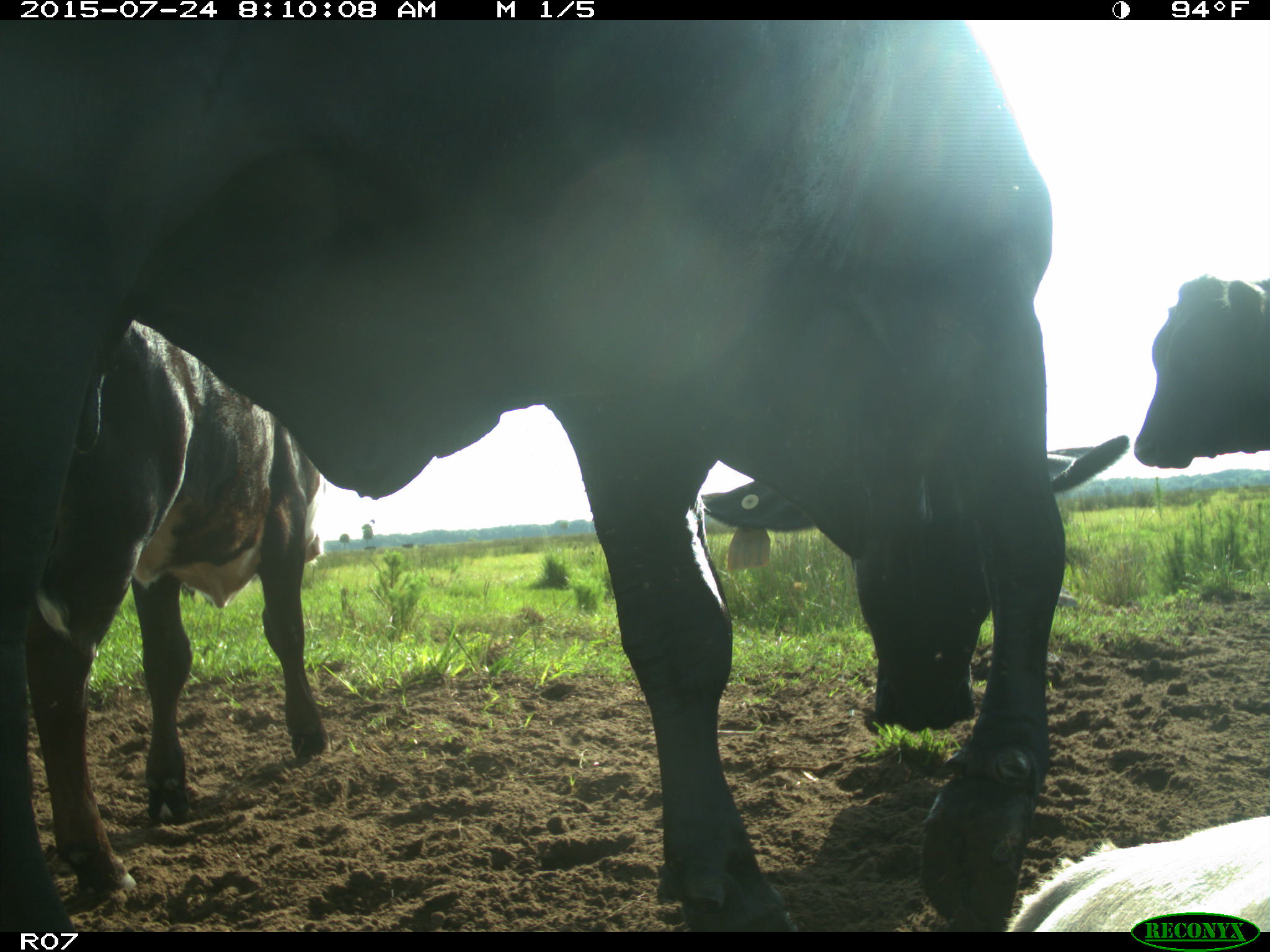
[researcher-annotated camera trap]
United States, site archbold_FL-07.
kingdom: Animalia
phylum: Chordata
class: Mammalia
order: Artiodactyla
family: Bovidae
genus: Bos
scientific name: Bos taurus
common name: domestic cow